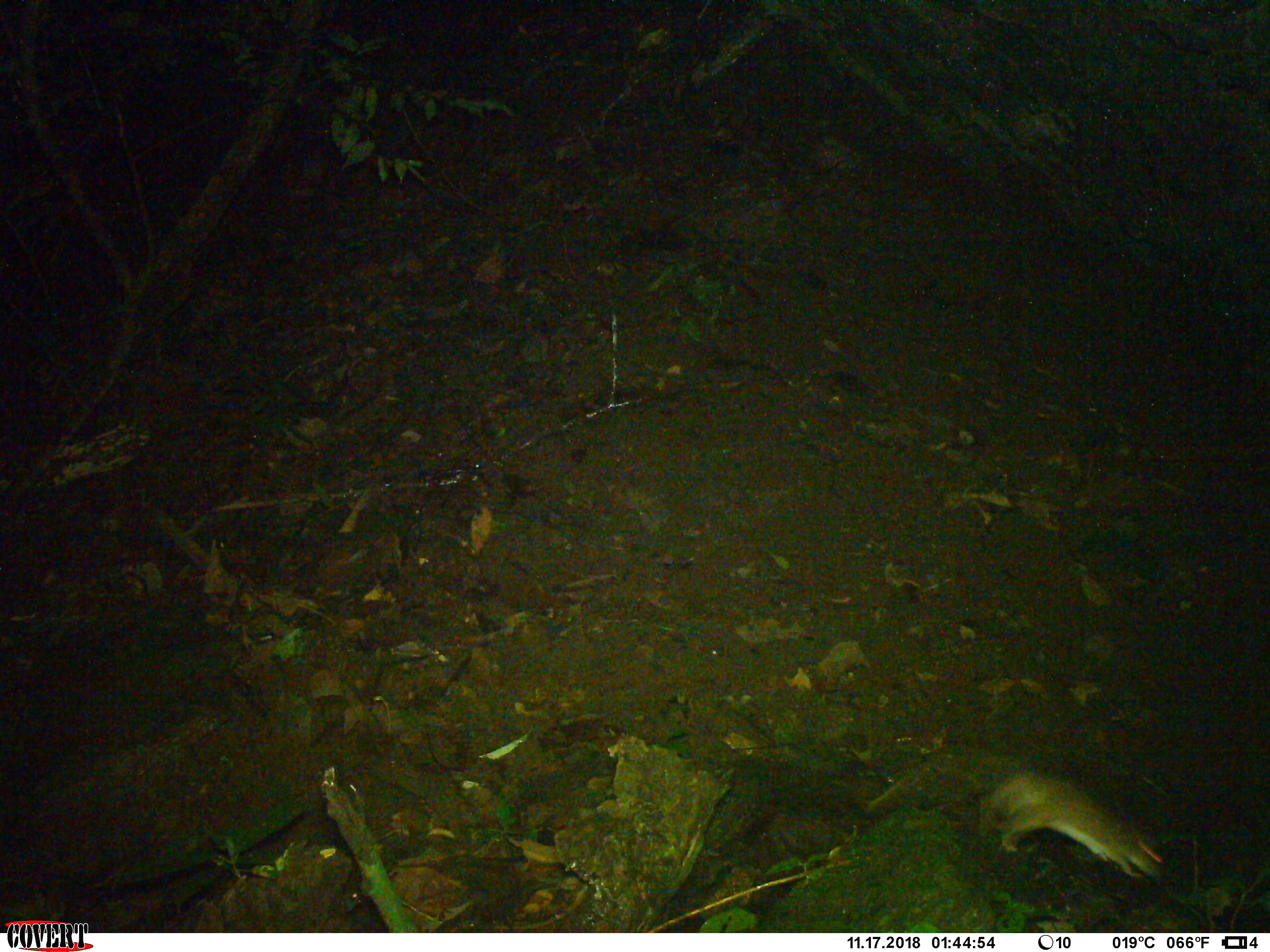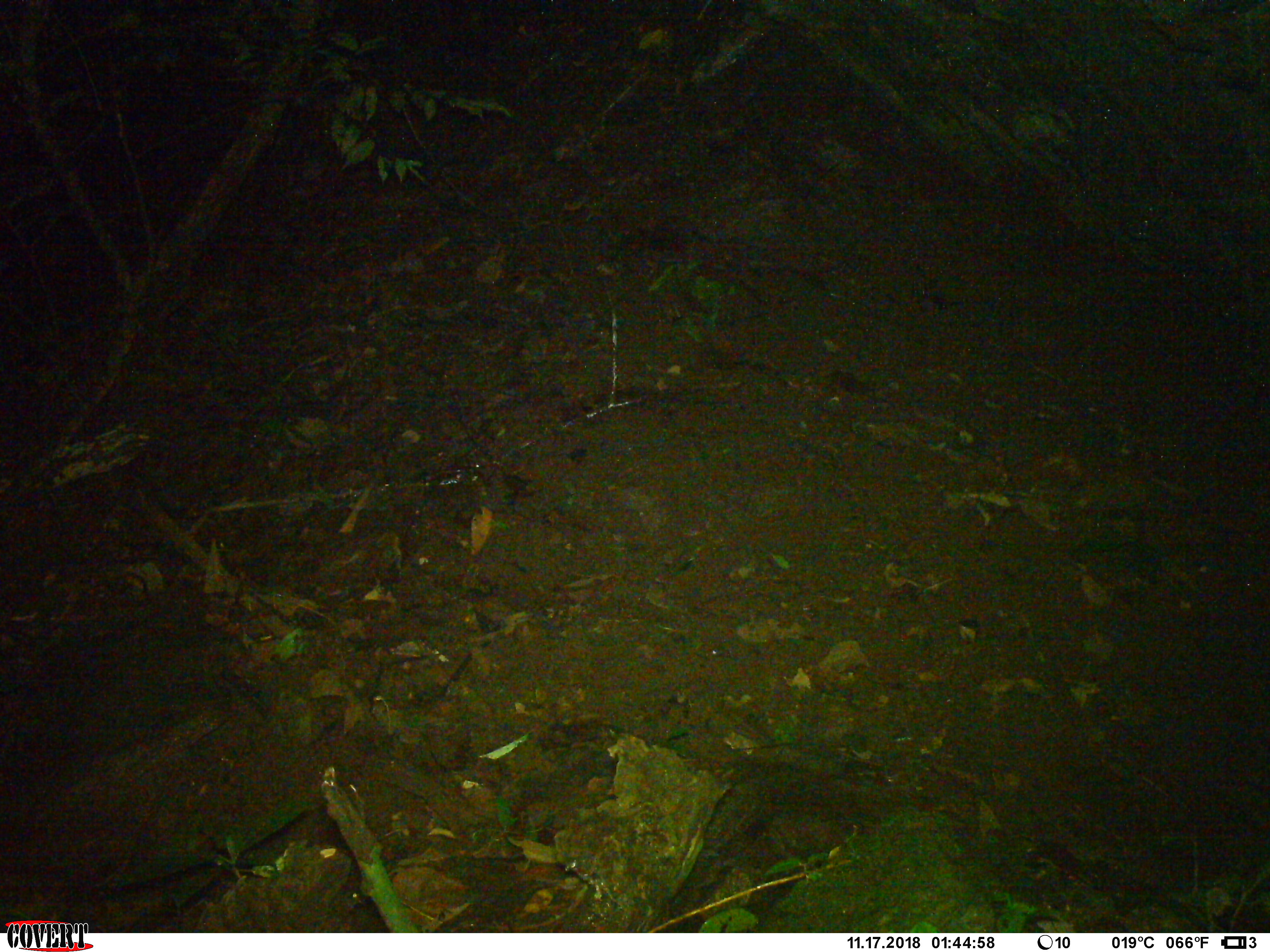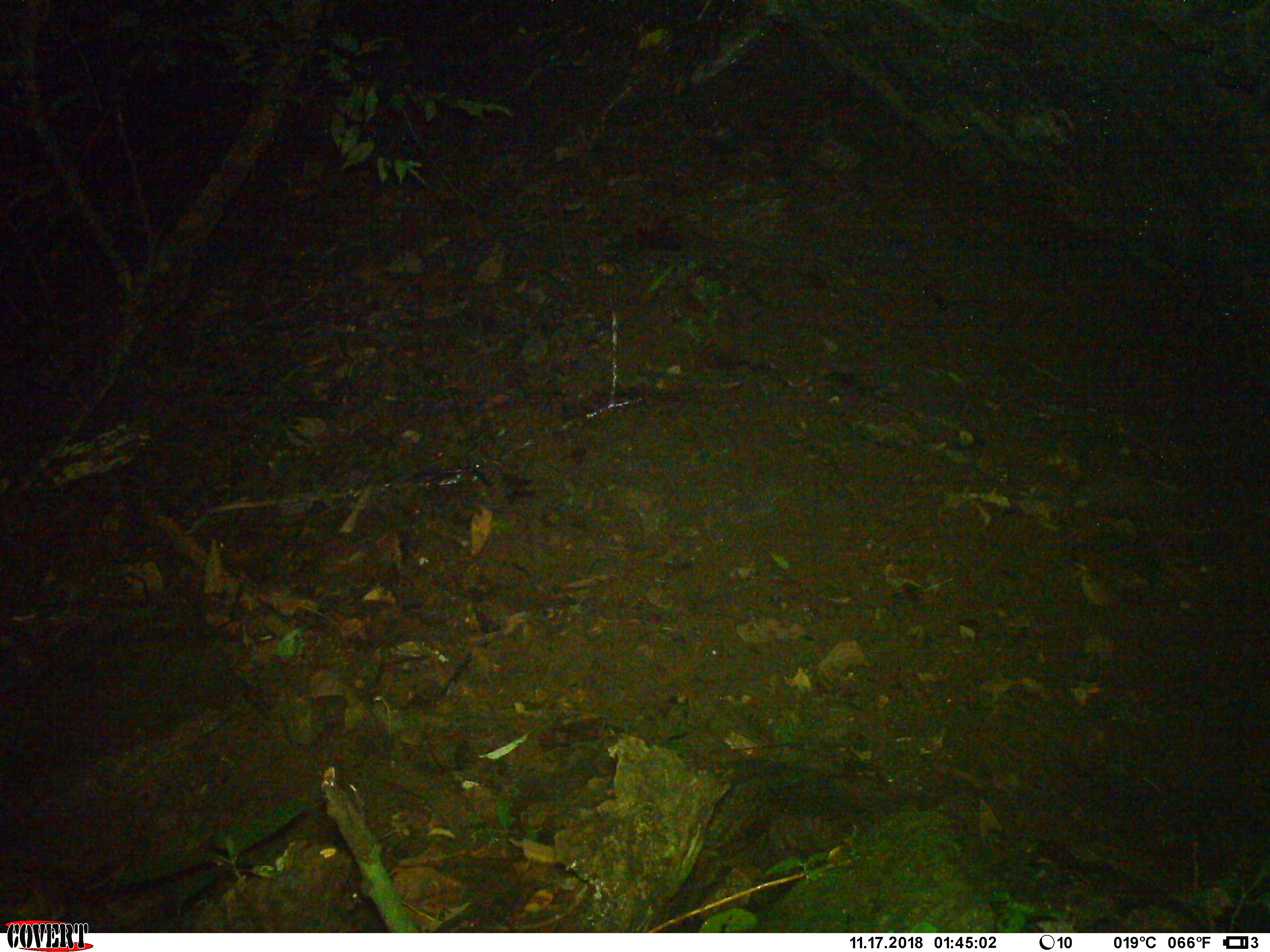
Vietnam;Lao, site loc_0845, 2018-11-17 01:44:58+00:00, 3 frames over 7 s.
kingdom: Animalia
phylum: Chordata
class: Mammalia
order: Rodentia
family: Muridae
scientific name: Muridae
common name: old-world mice and rats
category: unidentified murid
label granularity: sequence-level